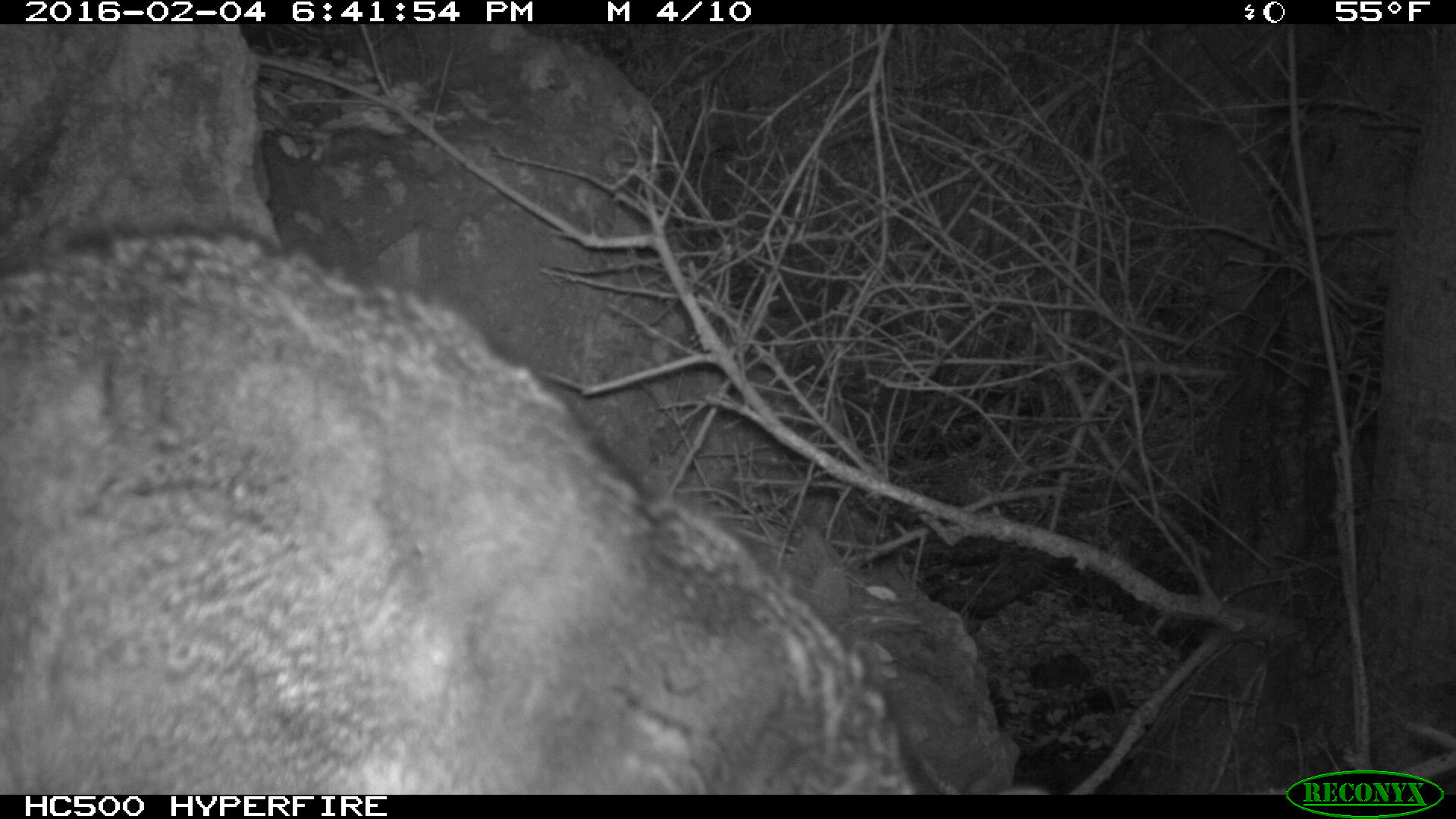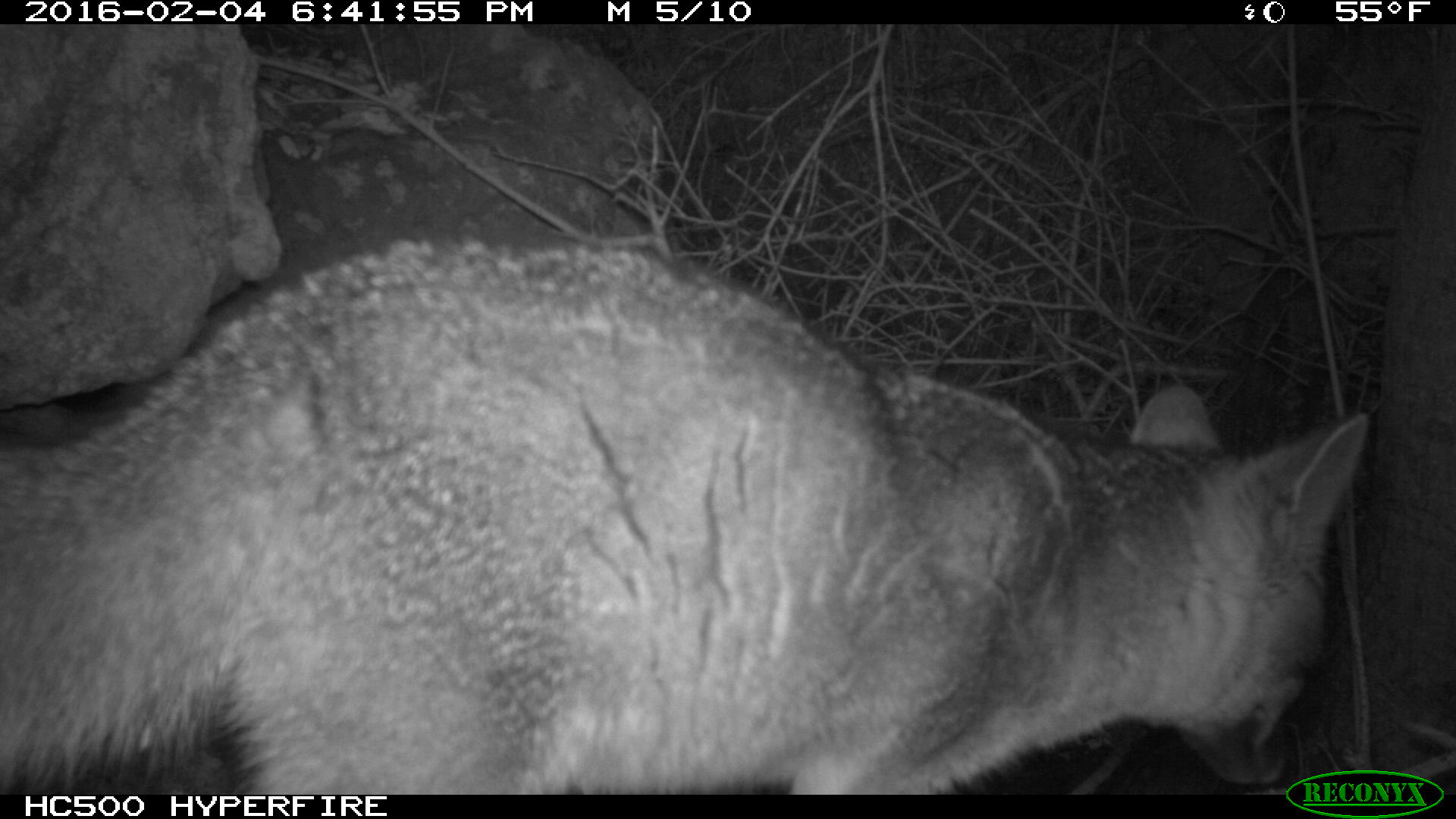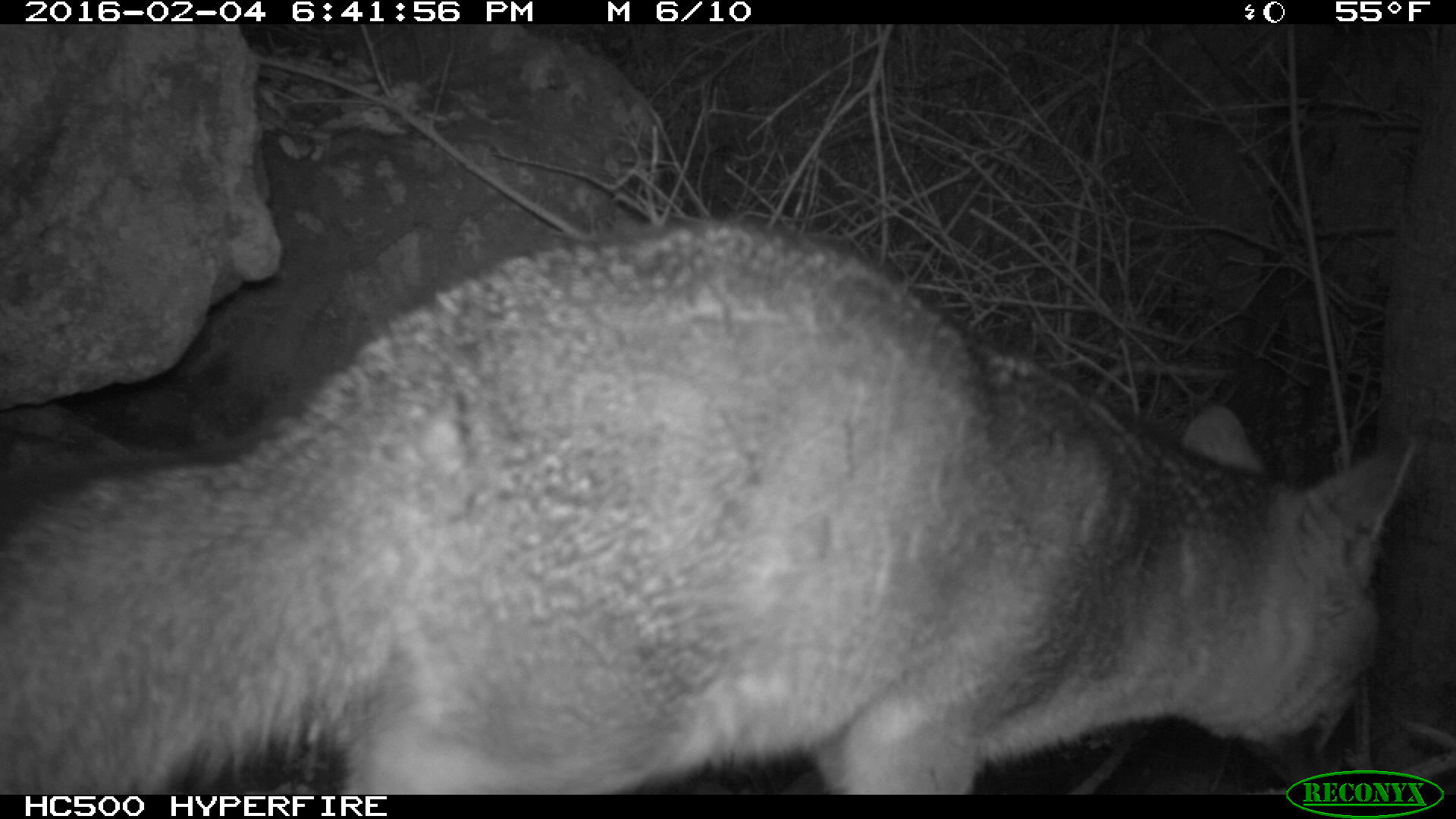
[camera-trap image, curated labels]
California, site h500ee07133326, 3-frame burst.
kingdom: Animalia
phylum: Chordata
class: Mammalia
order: Carnivora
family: Canidae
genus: Urocyon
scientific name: Urocyon littoralis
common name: island fox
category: fox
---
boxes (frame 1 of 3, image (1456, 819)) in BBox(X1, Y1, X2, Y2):
fox: BBox(0, 224, 961, 795)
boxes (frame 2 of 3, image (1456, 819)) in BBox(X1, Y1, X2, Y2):
fox: BBox(0, 231, 1370, 795)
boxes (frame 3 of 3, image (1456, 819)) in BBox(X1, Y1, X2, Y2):
fox: BBox(0, 220, 1414, 795)